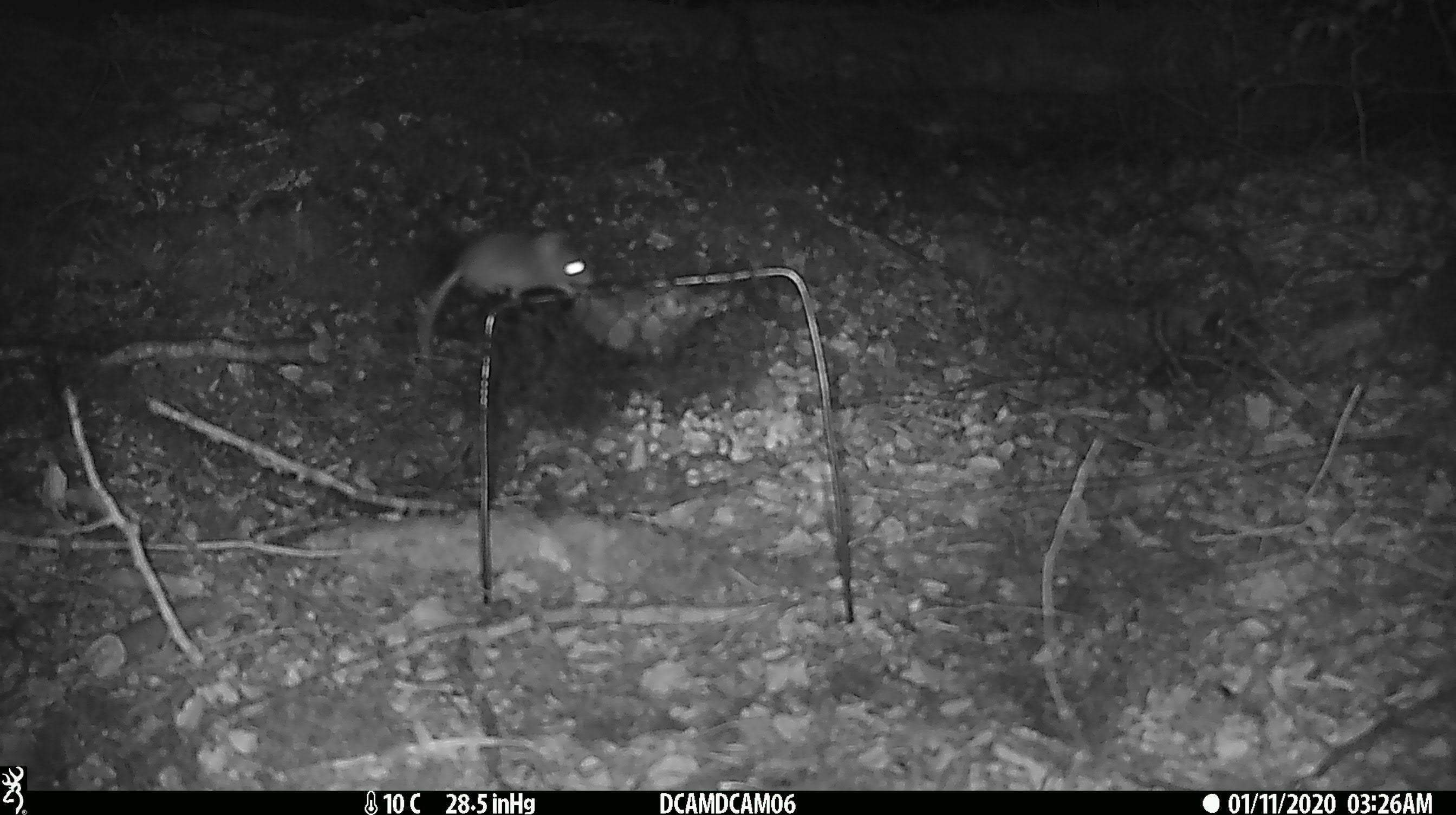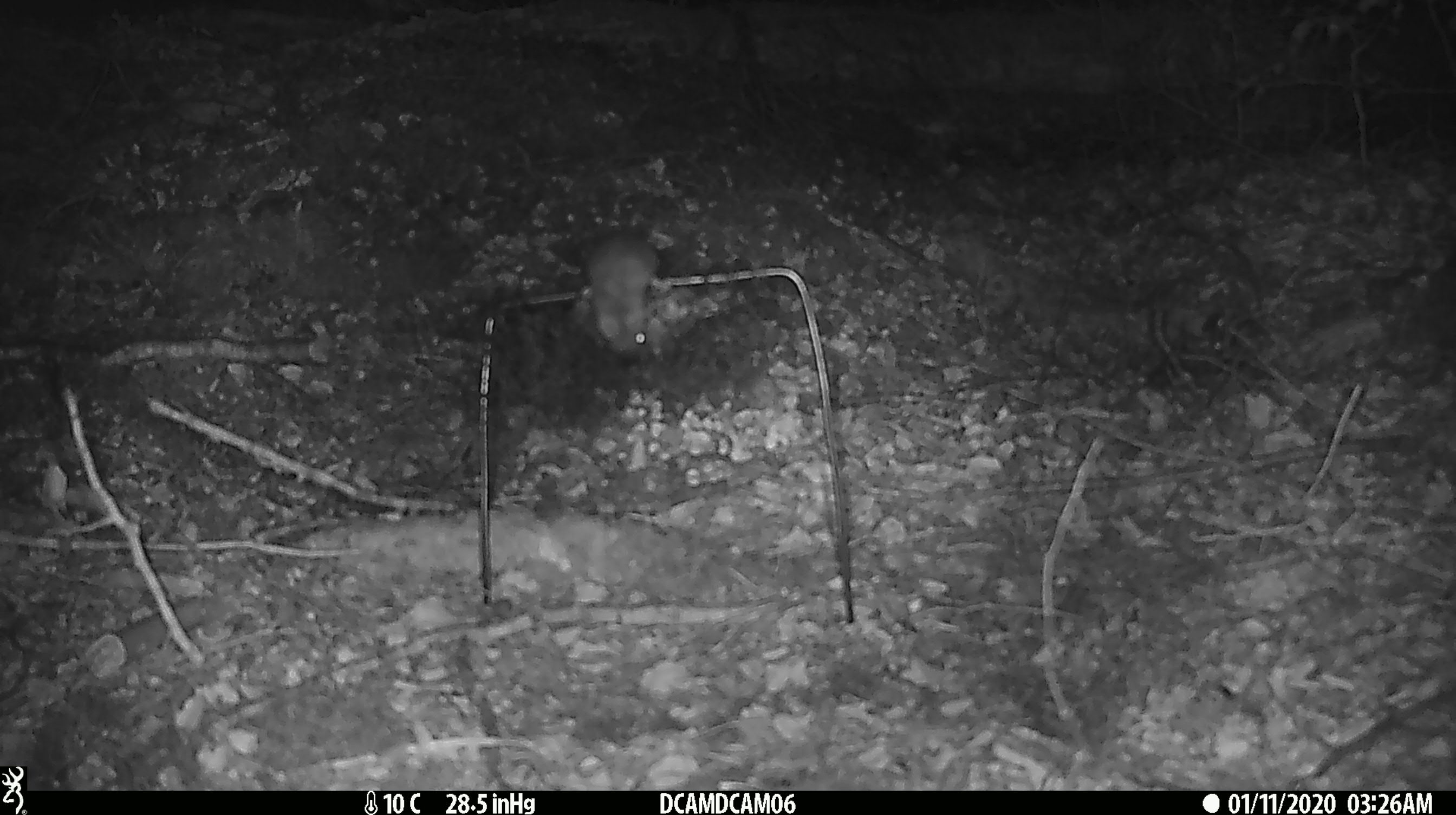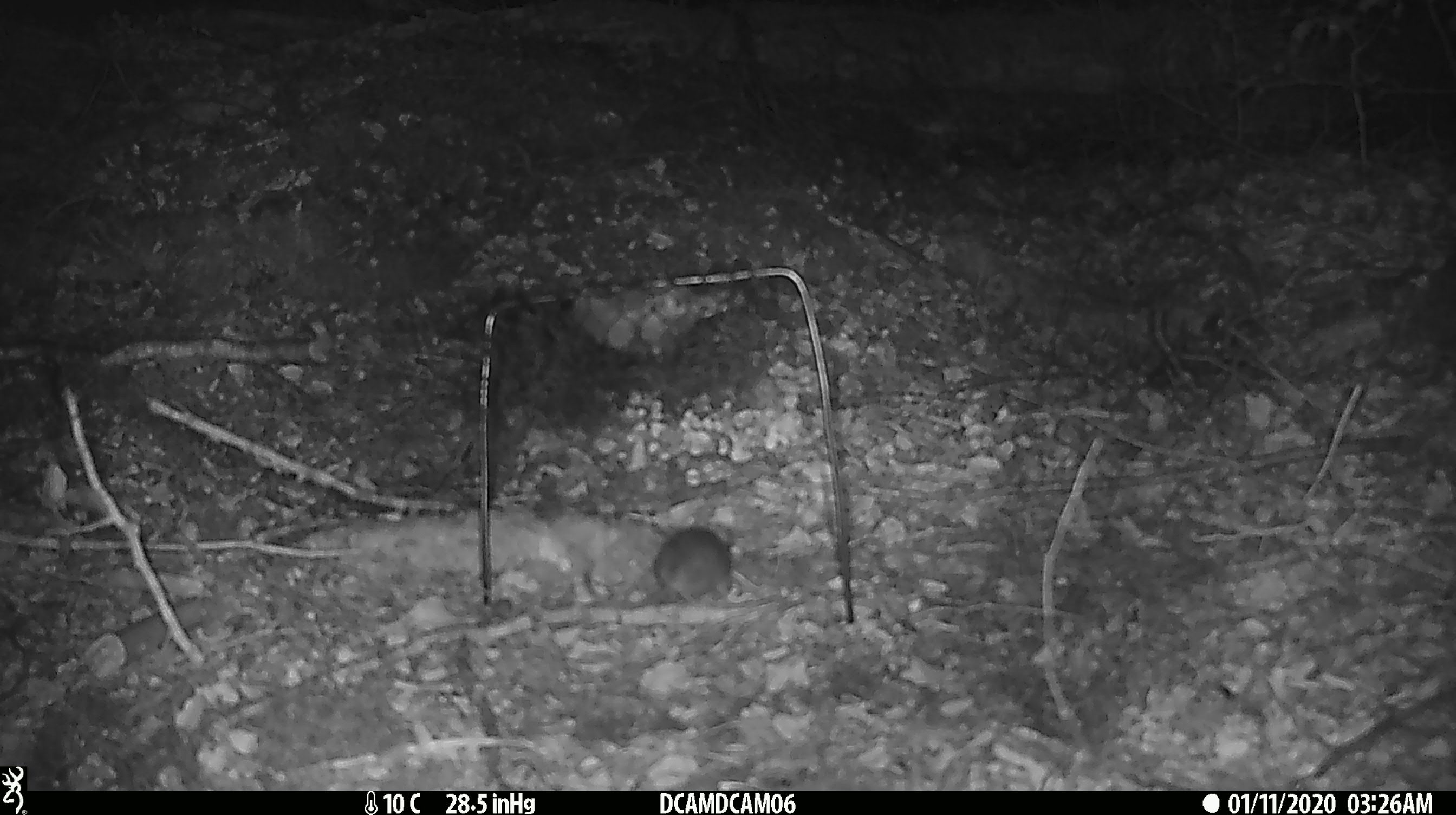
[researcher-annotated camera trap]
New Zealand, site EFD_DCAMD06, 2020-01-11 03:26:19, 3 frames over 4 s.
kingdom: Animalia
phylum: Chordata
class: Mammalia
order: Rodentia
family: Muridae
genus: Mus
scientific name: Mus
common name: mouse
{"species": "mouse (Mus)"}